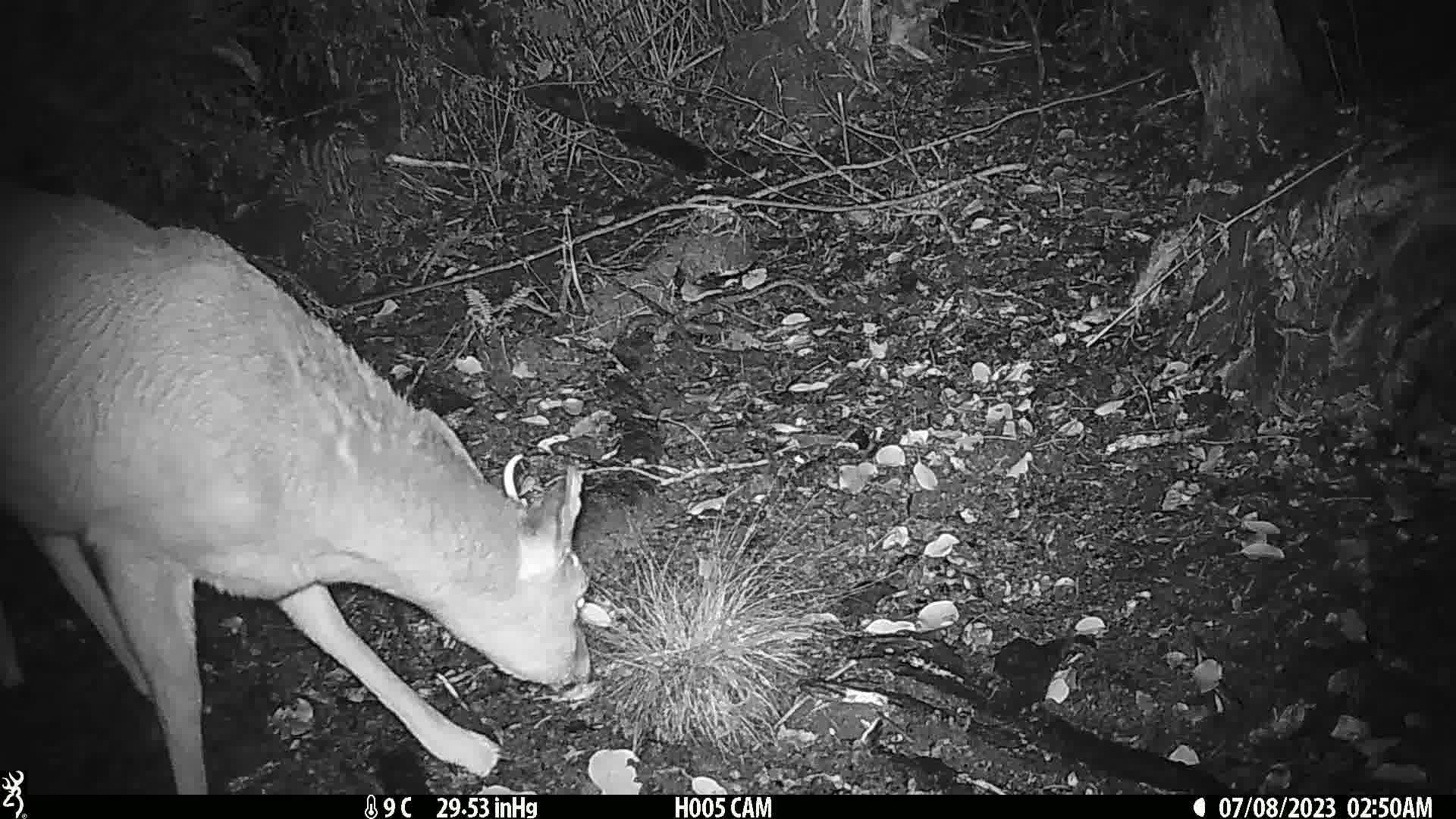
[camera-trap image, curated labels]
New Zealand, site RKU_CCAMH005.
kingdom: Animalia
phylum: Chordata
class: Mammalia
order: Artiodactyla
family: Cervidae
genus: Odocoileus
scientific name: Odocoileus virginianus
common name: white-tailed deer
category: white tailed deer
White tailed deer (white-tailed deer) (Odocoileus virginianus).